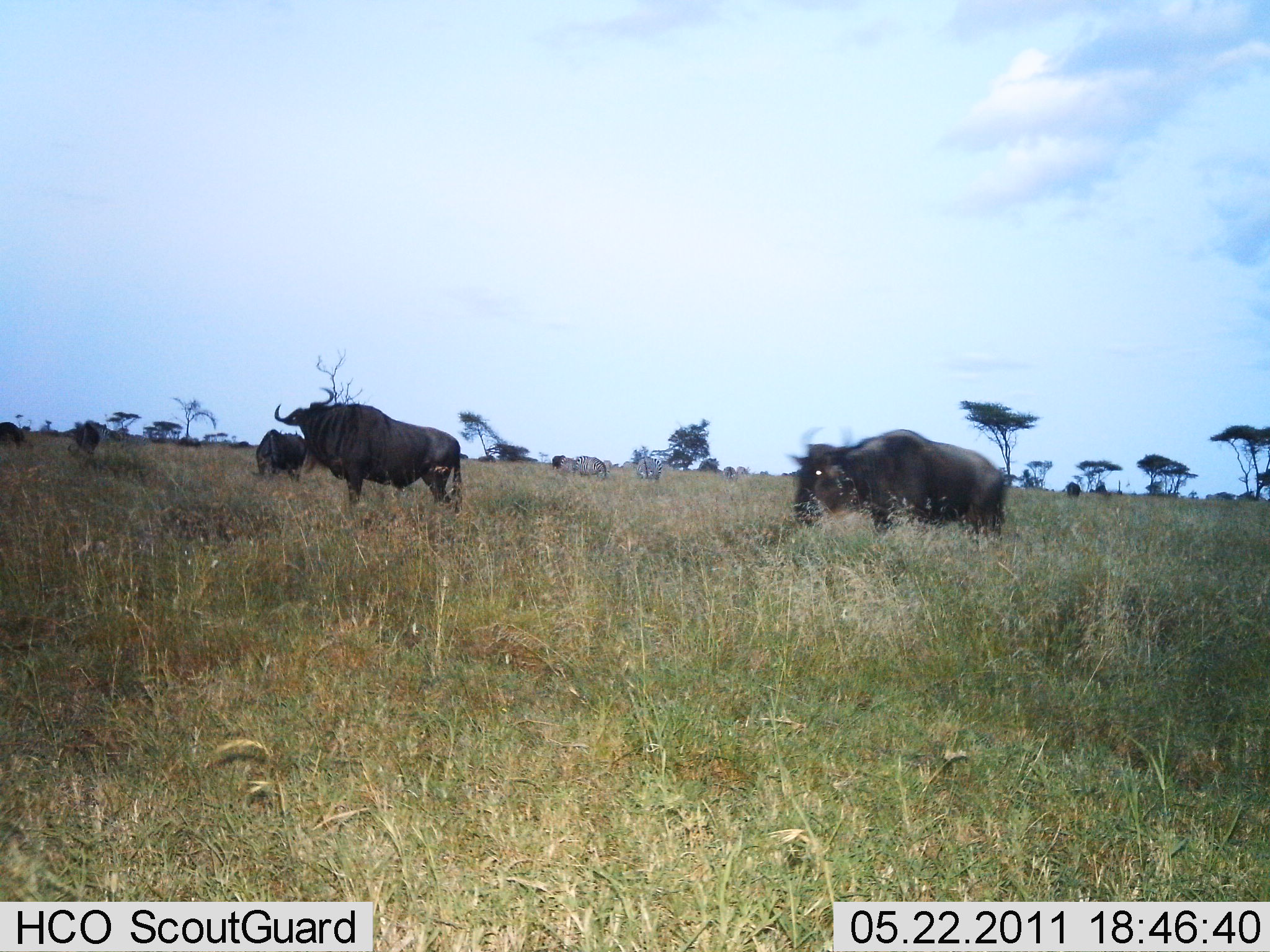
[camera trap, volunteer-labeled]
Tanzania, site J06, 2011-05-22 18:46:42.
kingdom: Animalia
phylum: Chordata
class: Mammalia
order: Artiodactyla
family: Bovidae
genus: Connochaetes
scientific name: Connochaetes taurinus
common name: blue wildebeest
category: wildebeest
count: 5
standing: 91%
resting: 0%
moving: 9%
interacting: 0%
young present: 0%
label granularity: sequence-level